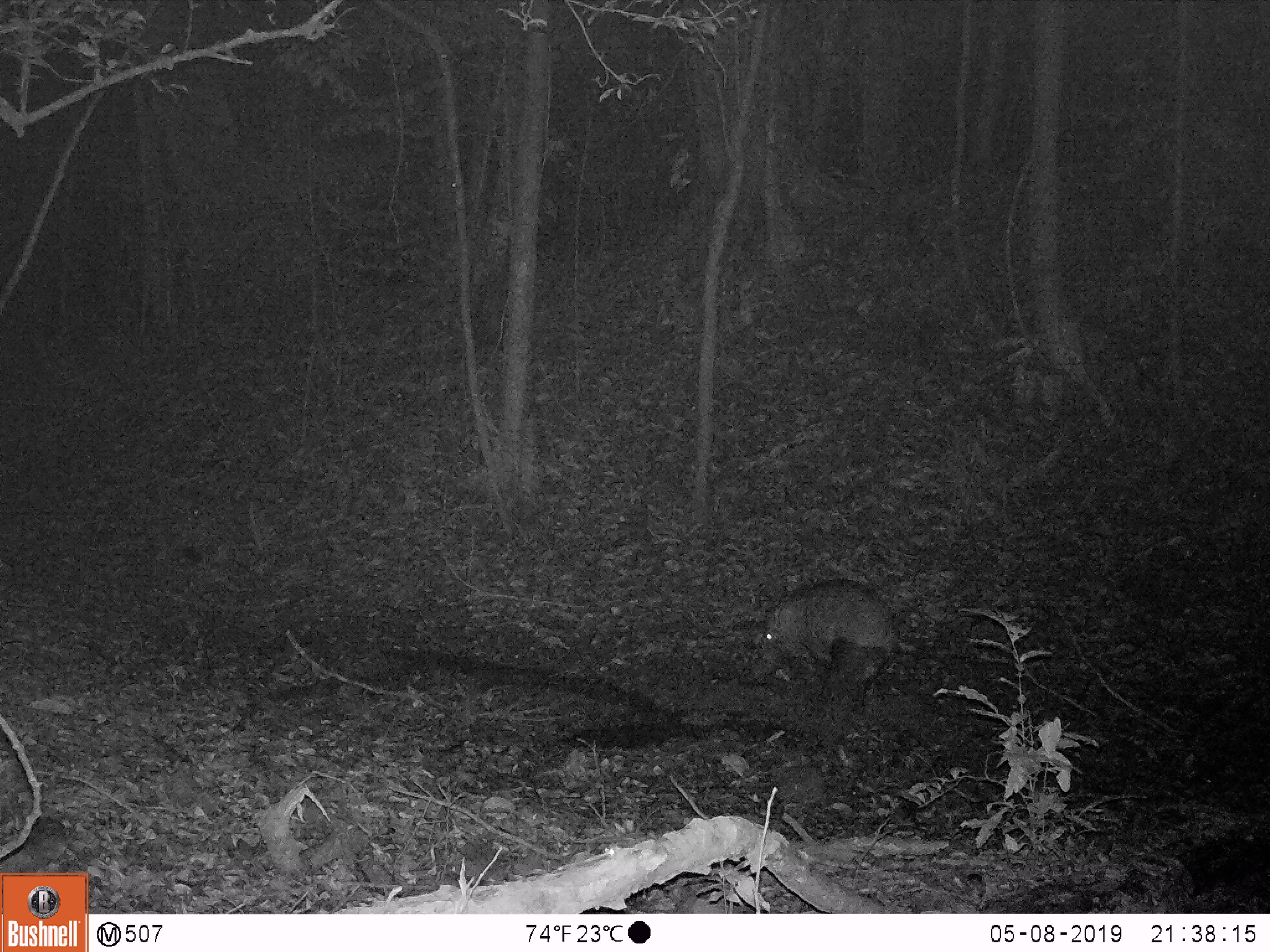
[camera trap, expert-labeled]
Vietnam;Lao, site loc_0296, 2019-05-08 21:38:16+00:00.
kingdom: Animalia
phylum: Chordata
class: Mammalia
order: Artiodactyla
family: Suidae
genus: Sus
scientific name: Sus scrofa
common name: eurasian wild pig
Eurasian wild pig (Sus scrofa). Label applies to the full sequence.